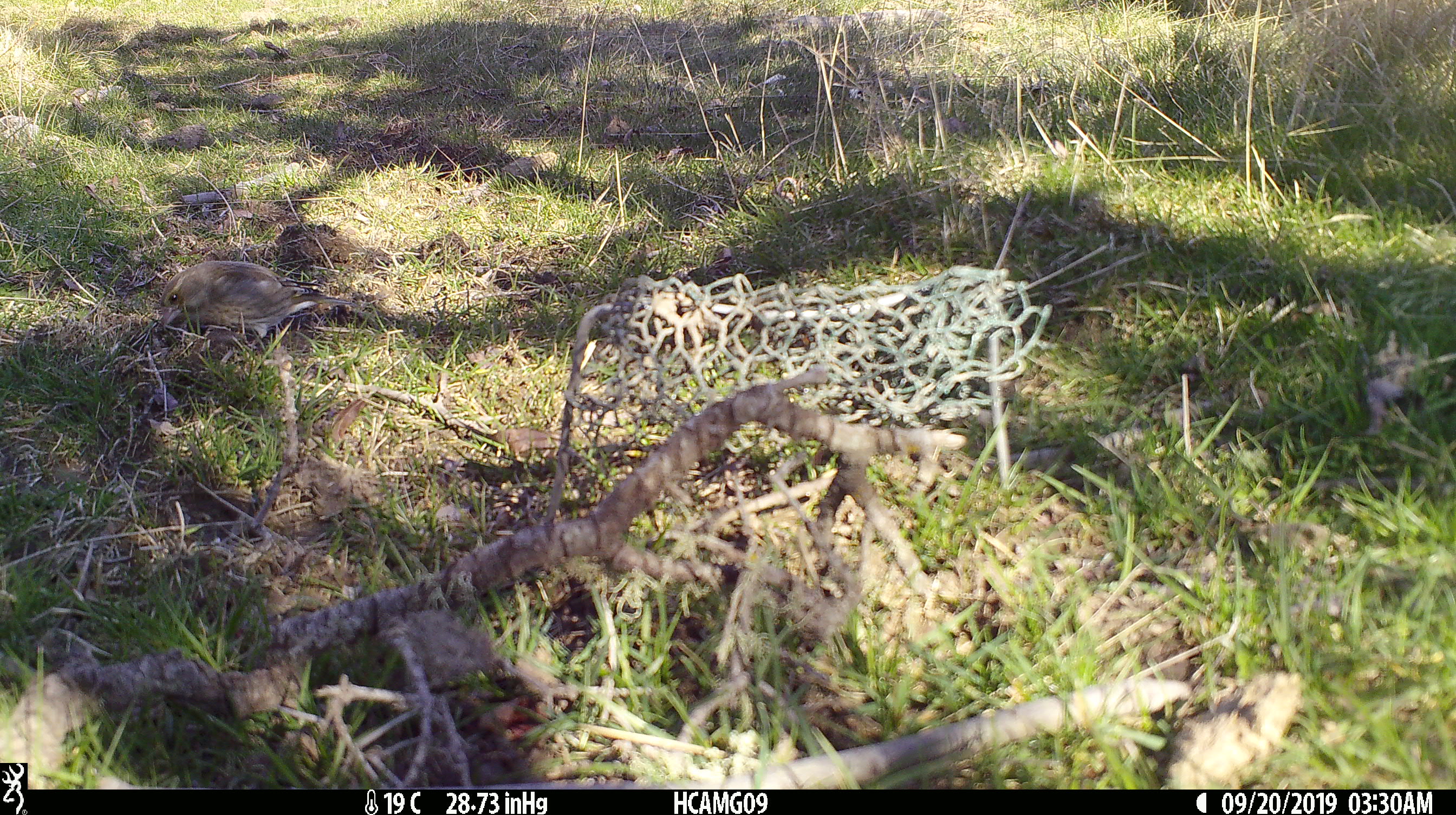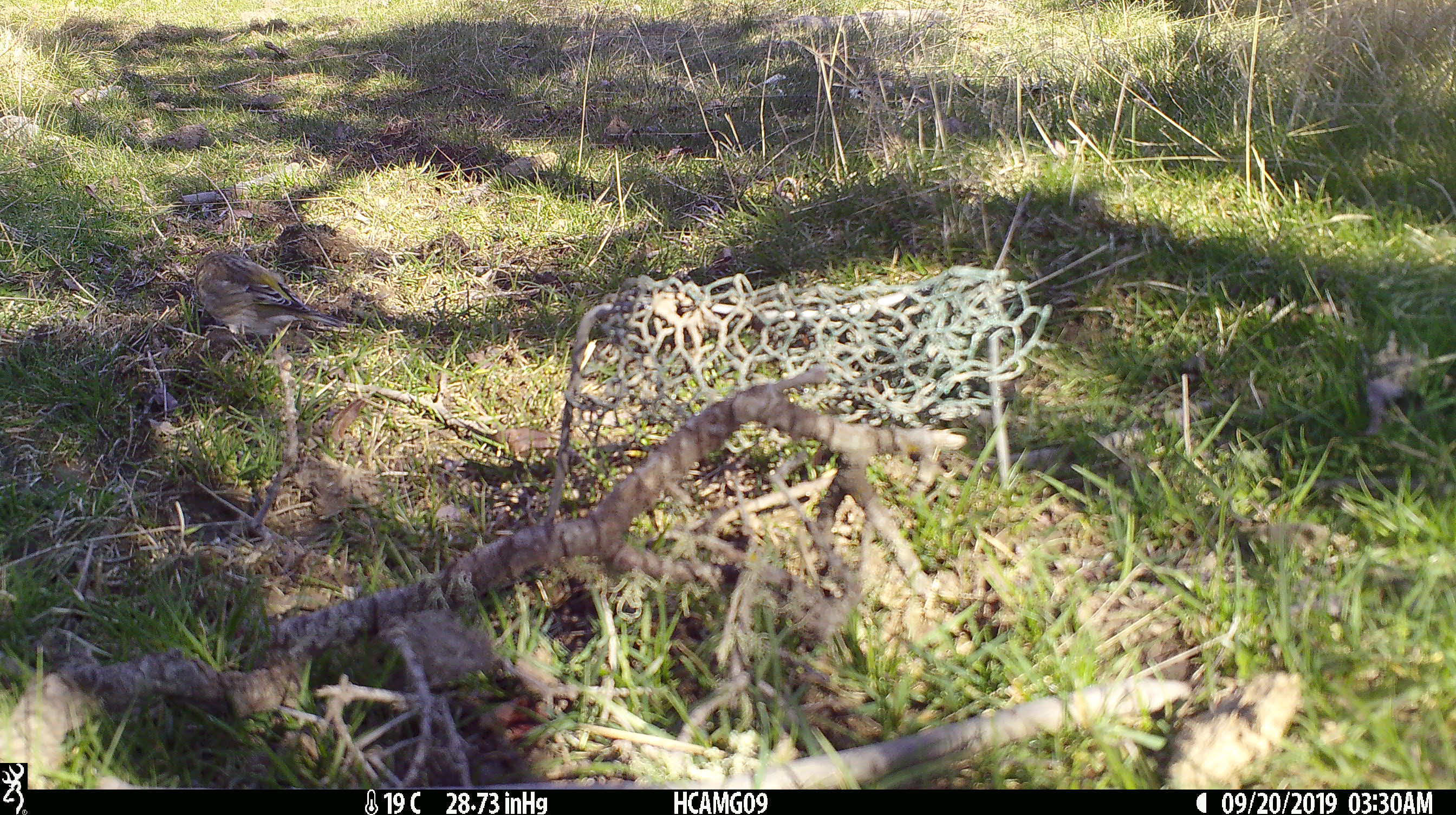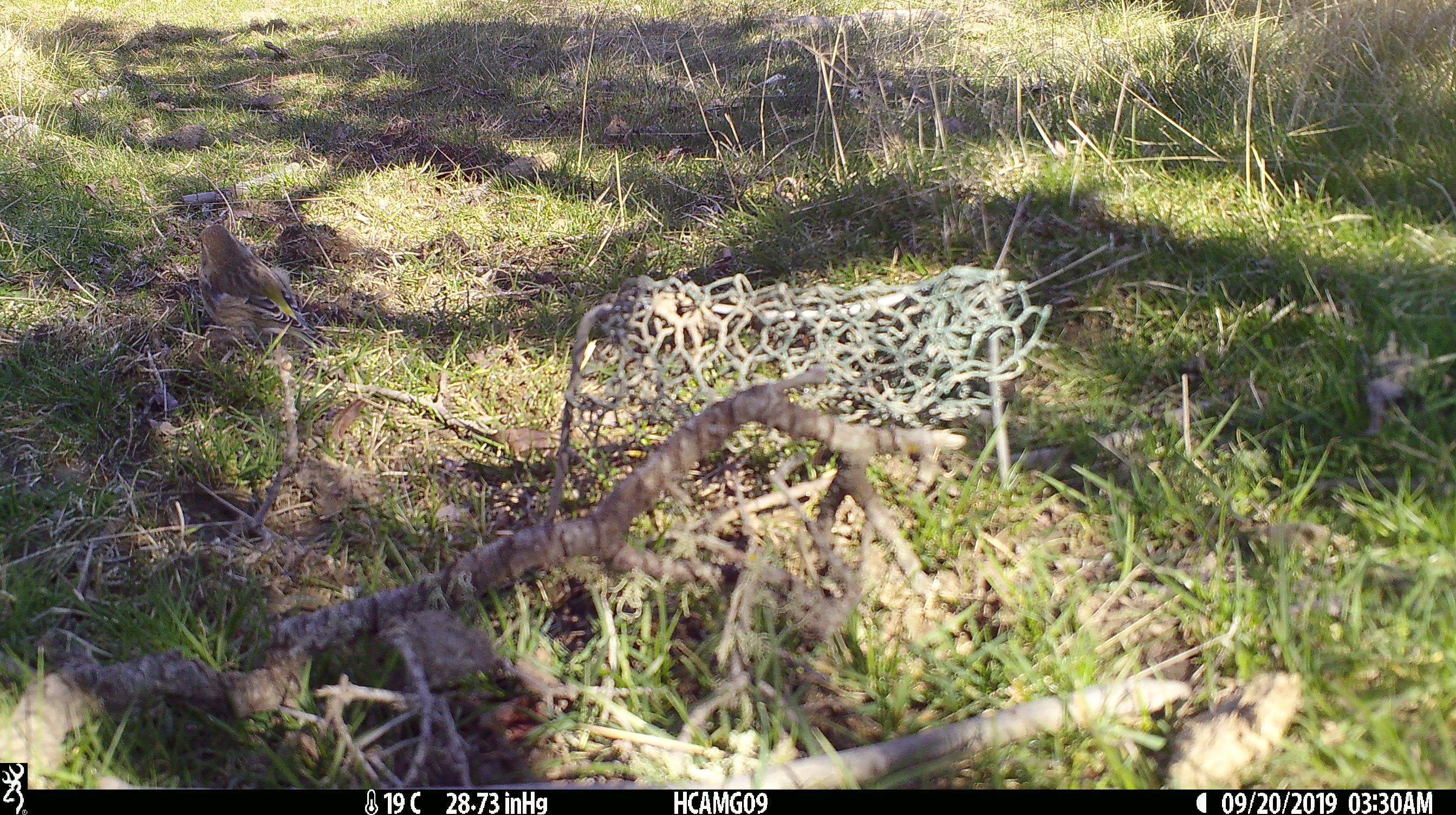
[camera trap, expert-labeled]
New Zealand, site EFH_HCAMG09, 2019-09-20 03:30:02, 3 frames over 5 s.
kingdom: Animalia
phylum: Chordata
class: Aves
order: Passeriformes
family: Fringillidae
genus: Fringilla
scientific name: Fringilla coelebs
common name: common chaffinch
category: chaffinch